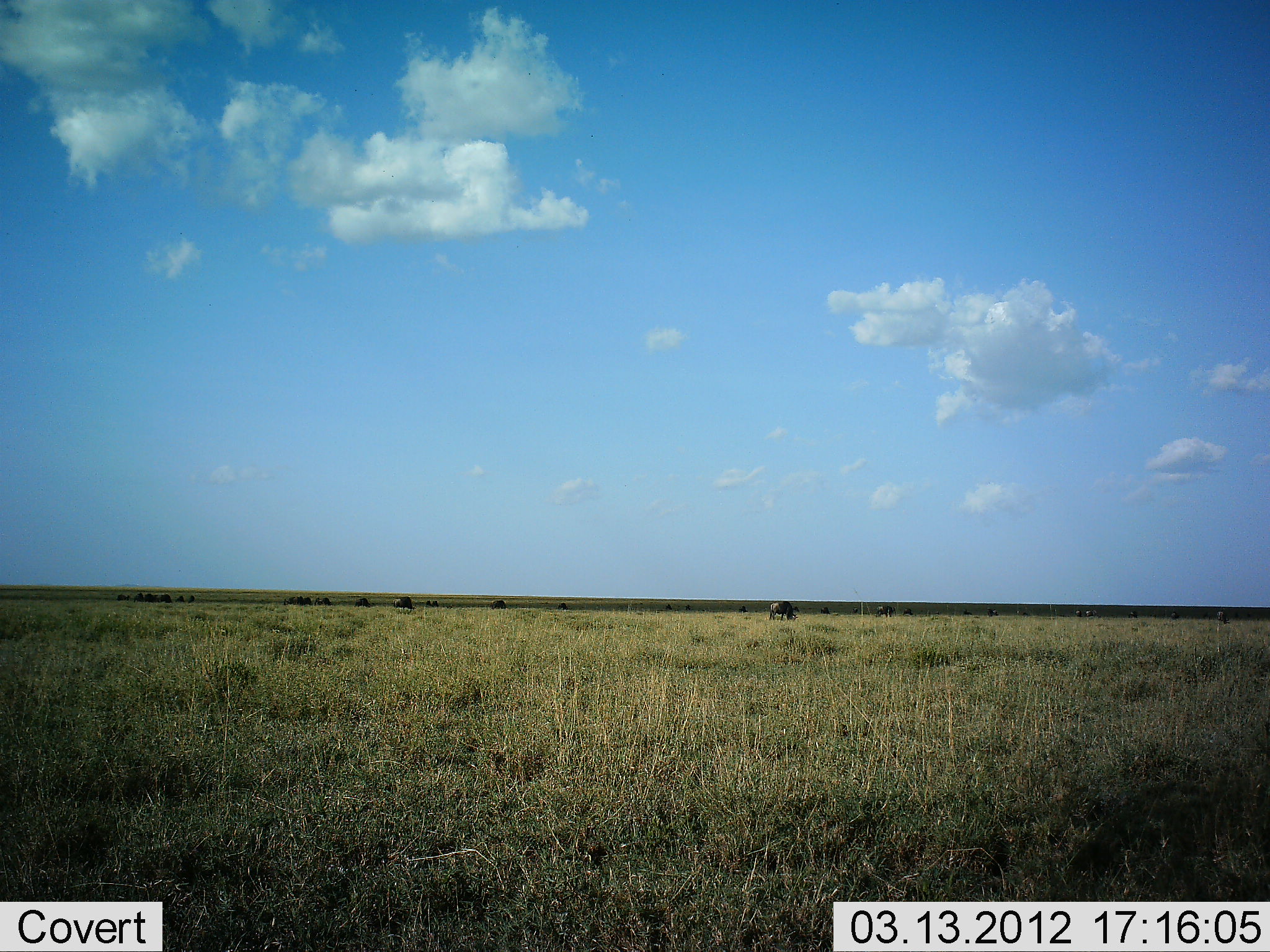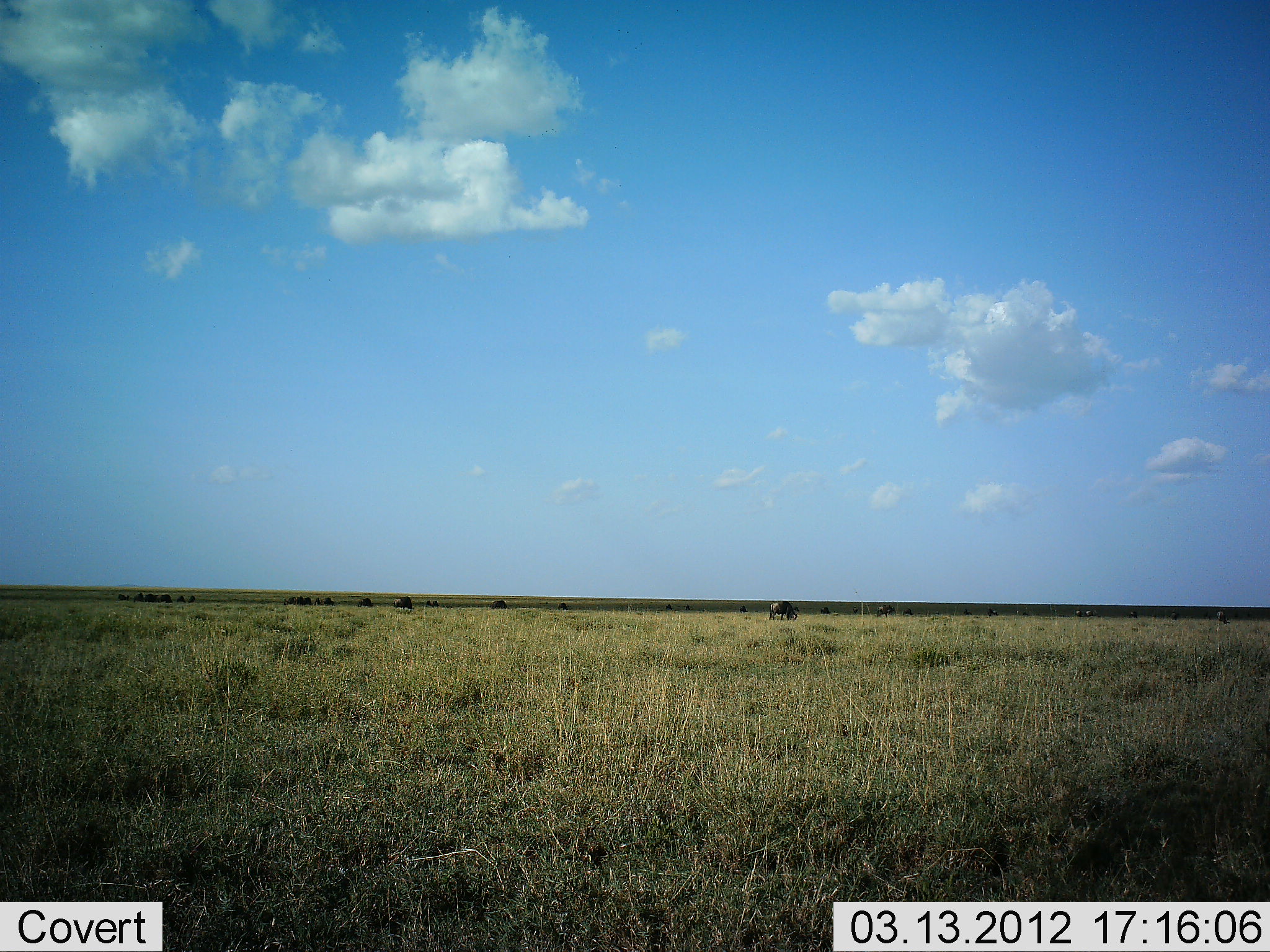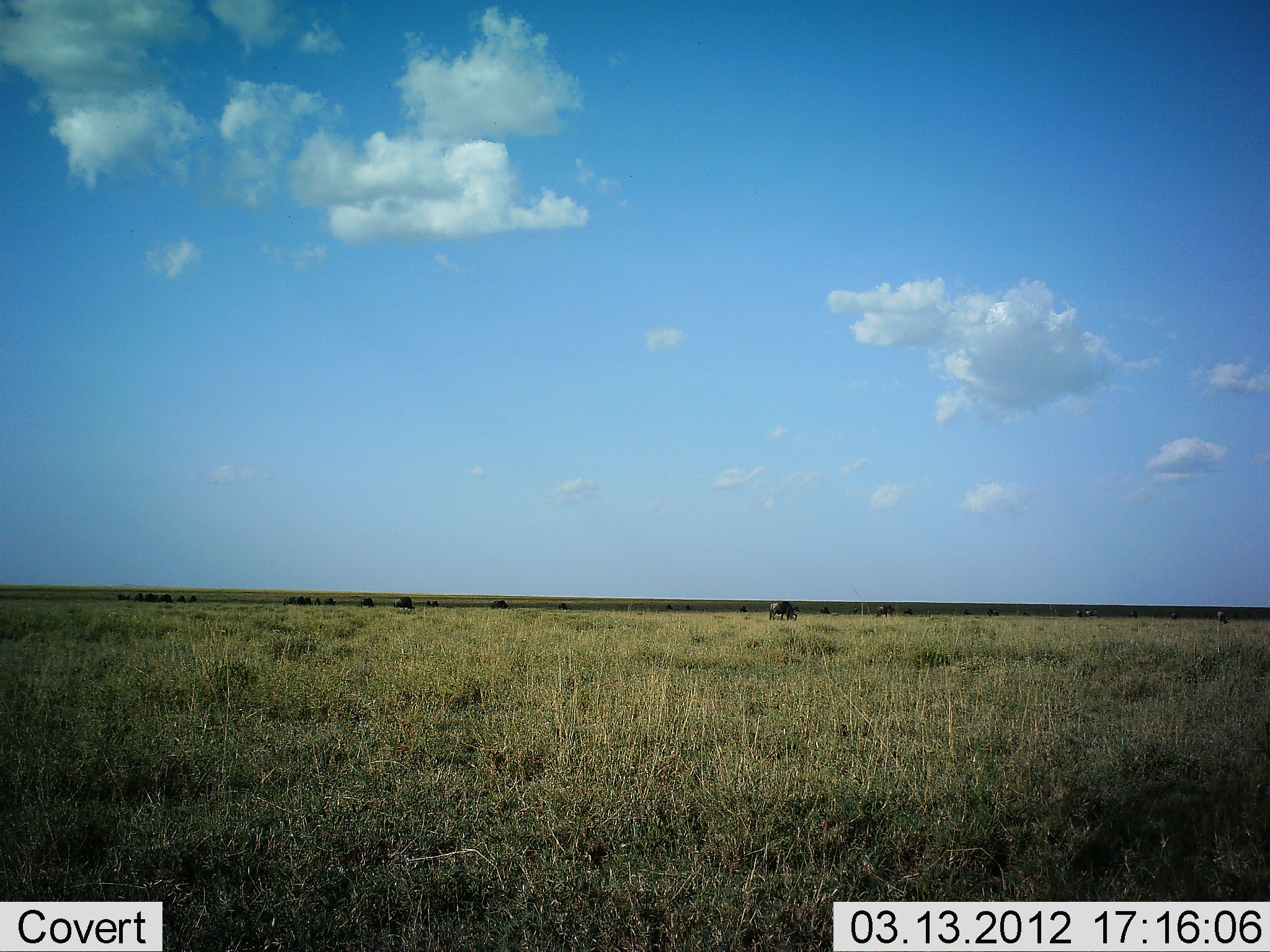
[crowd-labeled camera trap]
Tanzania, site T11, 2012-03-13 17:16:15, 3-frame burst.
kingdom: Animalia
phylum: Chordata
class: Mammalia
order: Artiodactyla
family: Bovidae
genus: Connochaetes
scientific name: Connochaetes taurinus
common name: blue wildebeest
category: wildebeest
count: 11-50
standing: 50%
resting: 6%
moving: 12%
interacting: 6%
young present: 0%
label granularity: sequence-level